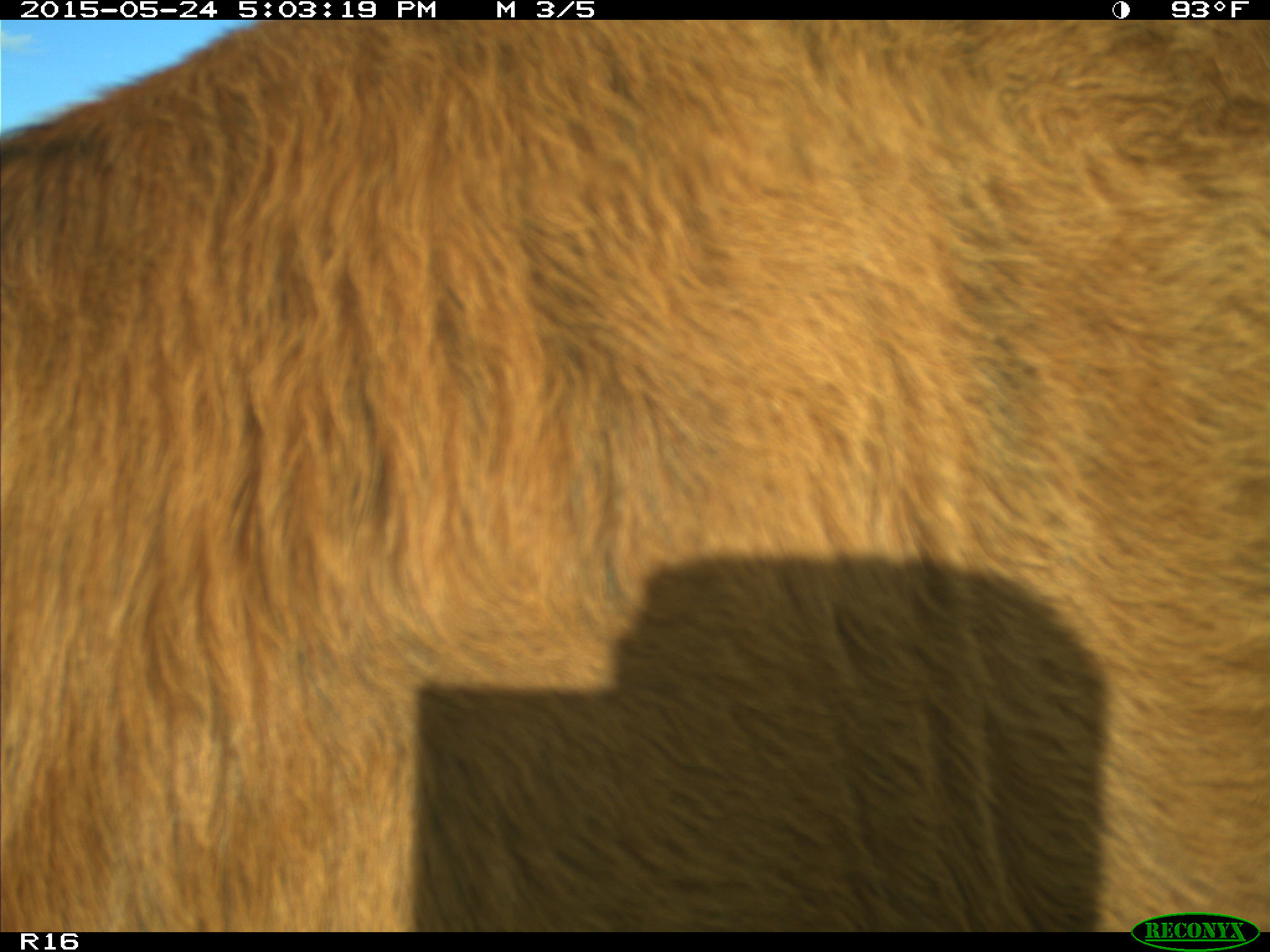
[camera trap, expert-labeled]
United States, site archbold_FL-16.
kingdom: Animalia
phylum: Chordata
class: Mammalia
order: Artiodactyla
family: Bovidae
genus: Bos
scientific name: Bos taurus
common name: domestic cow